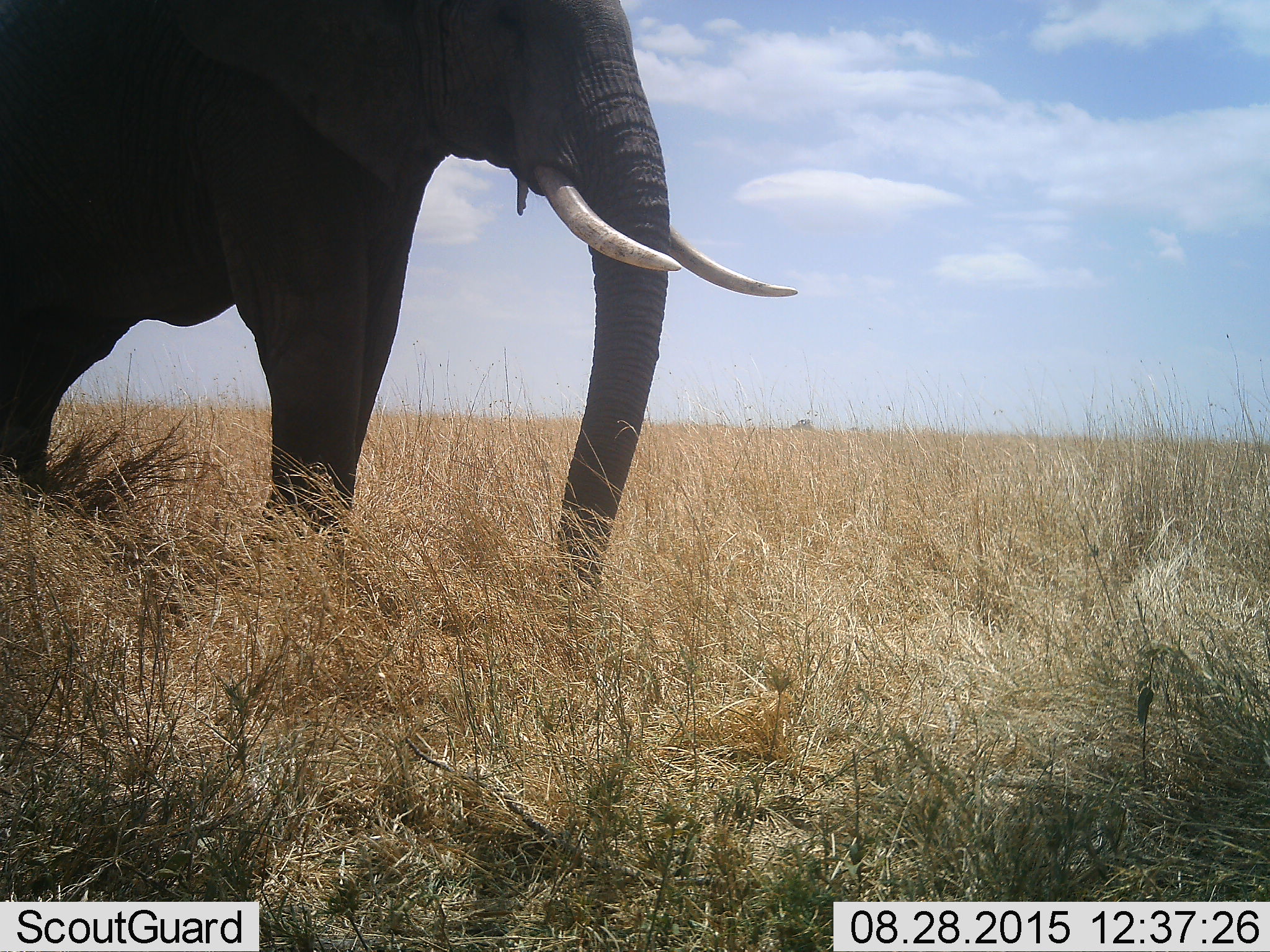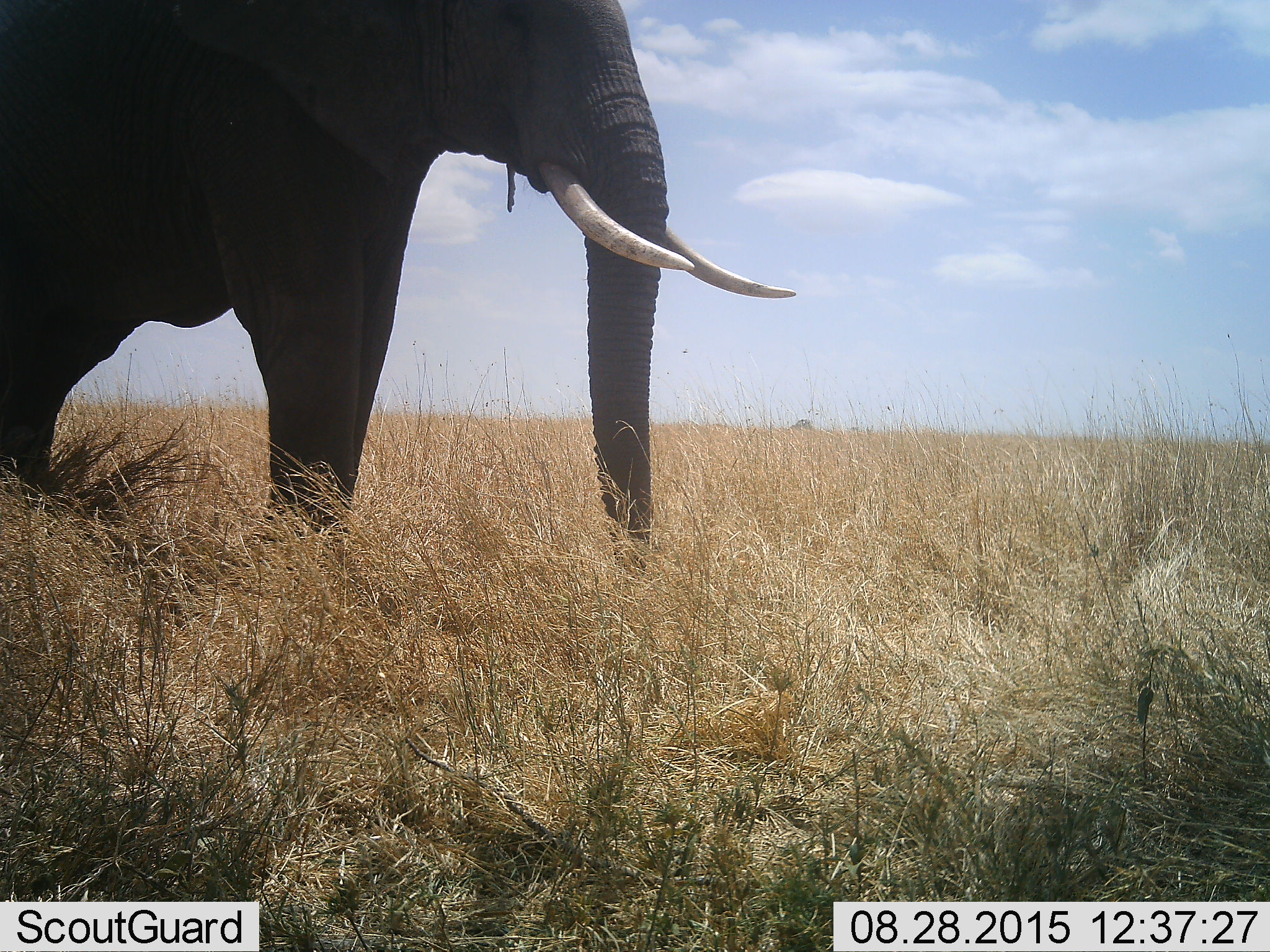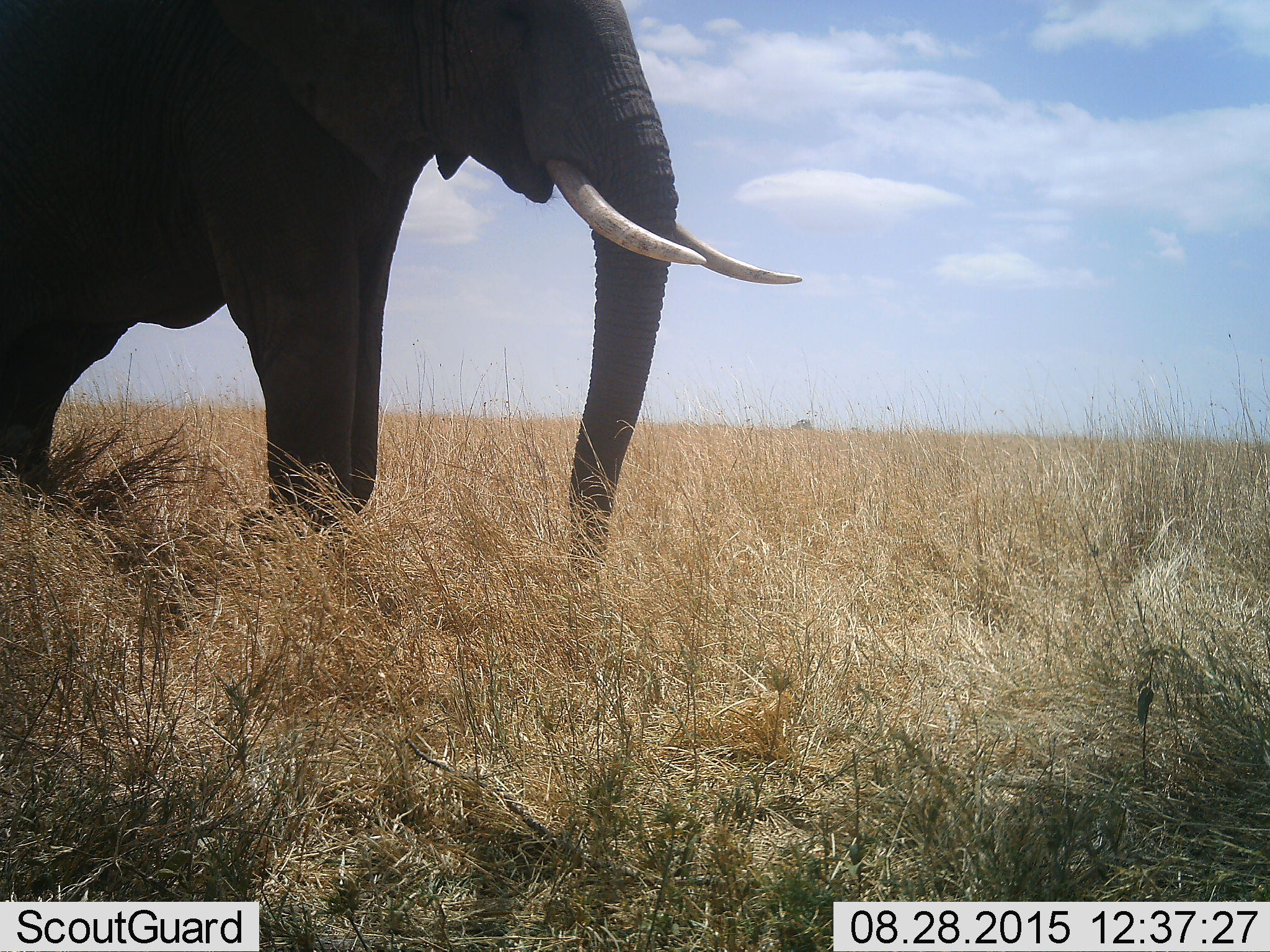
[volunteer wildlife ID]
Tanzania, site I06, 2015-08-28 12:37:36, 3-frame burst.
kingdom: Animalia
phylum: Chordata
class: Mammalia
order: Proboscidea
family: Elephantidae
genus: Loxodonta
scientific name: Loxodonta africana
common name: african bush elephant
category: elephant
Elephant (african bush elephant) (Loxodonta africana), count 1. Behavior (volunteer vote fractions): standing 90%, resting 0%, moving 10%, interacting 0%. Young present (vote fraction): 0%. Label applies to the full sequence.